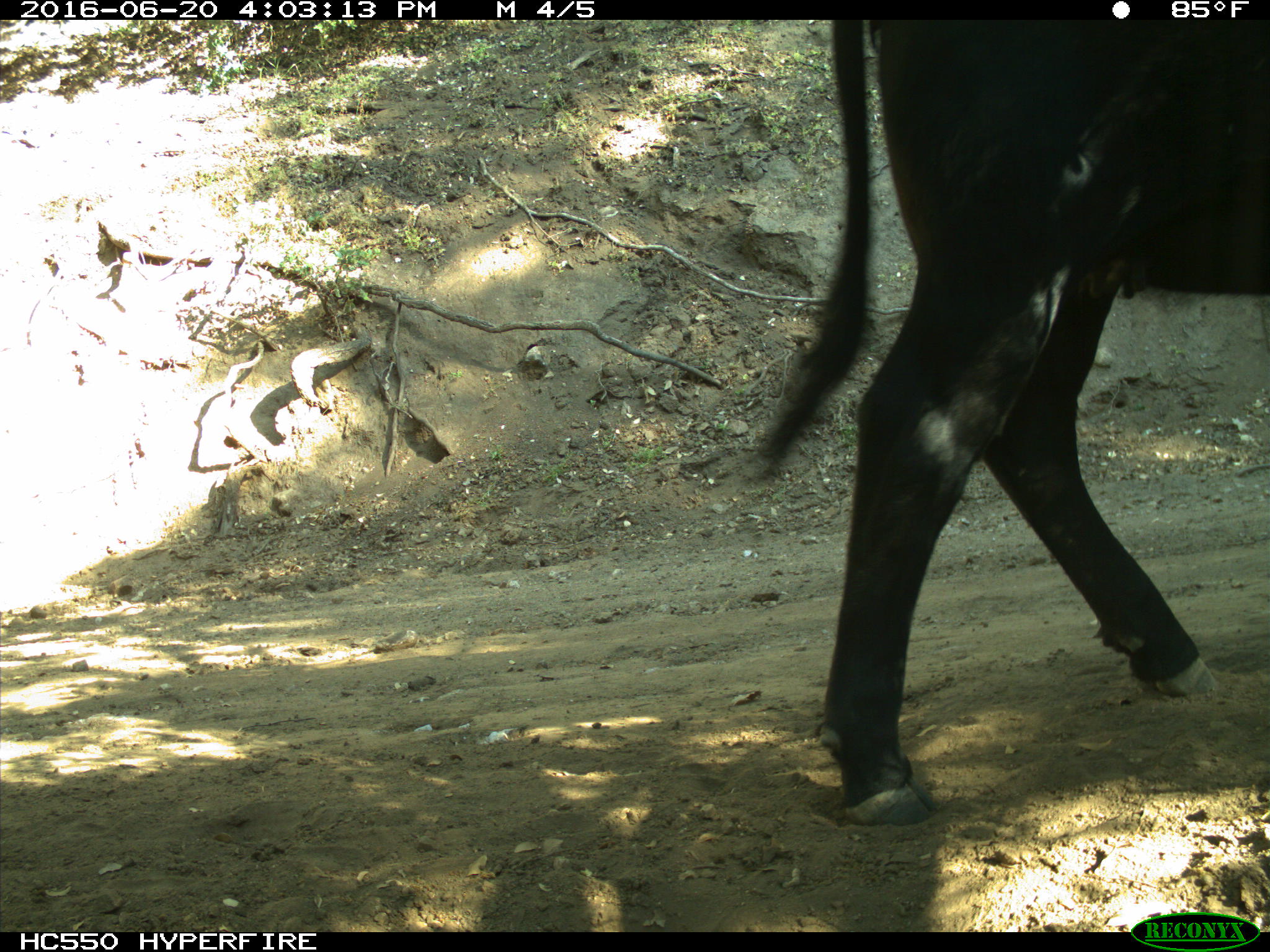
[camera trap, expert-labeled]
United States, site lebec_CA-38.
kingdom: Animalia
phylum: Chordata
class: Mammalia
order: Artiodactyla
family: Bovidae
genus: Bos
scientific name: Bos taurus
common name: domestic cow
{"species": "Bos taurus (domestic cow)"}